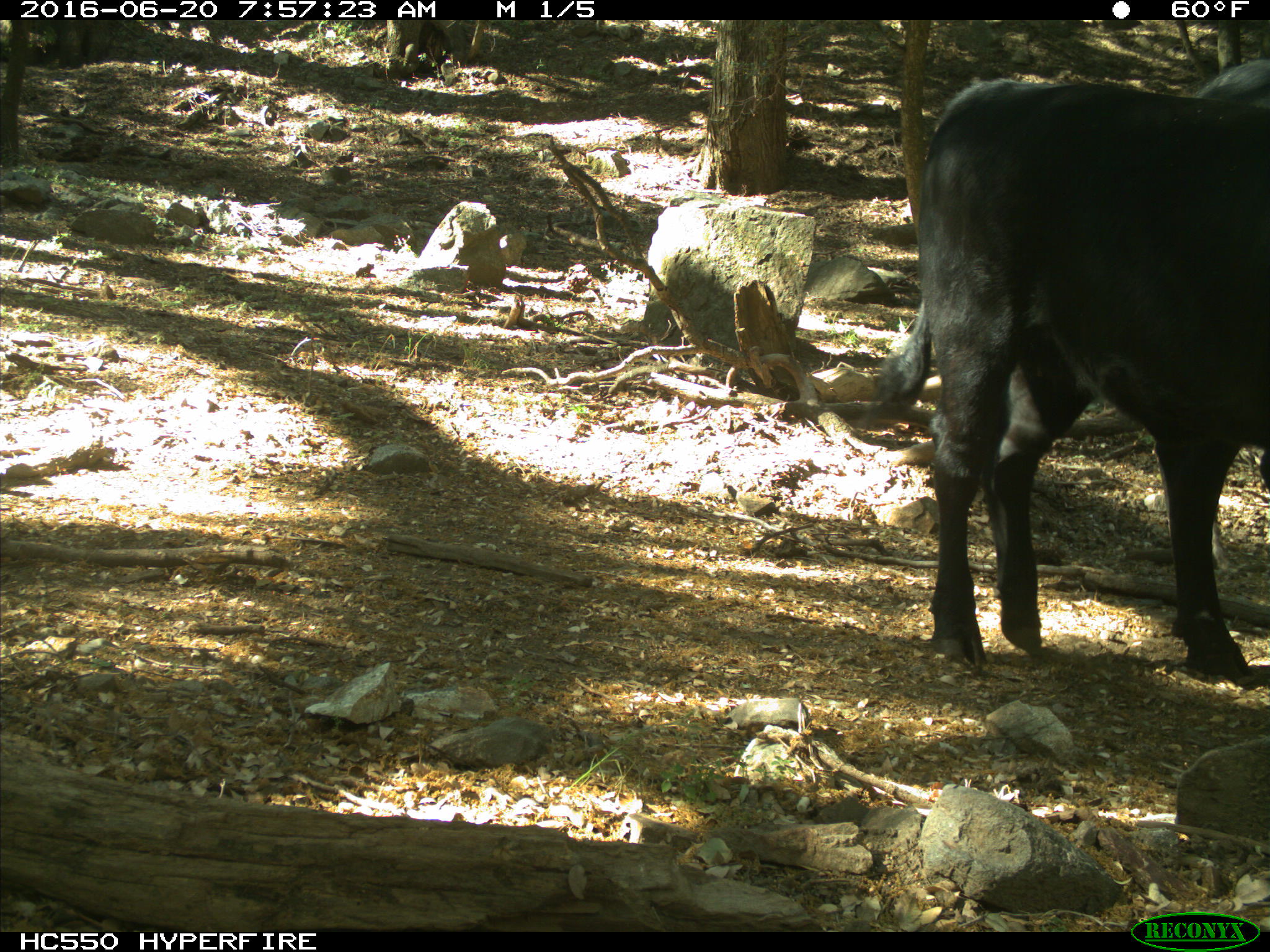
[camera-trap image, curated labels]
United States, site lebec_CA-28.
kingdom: Animalia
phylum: Chordata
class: Mammalia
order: Artiodactyla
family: Bovidae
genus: Bos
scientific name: Bos taurus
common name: domestic cow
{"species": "Bos taurus (domestic cow)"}